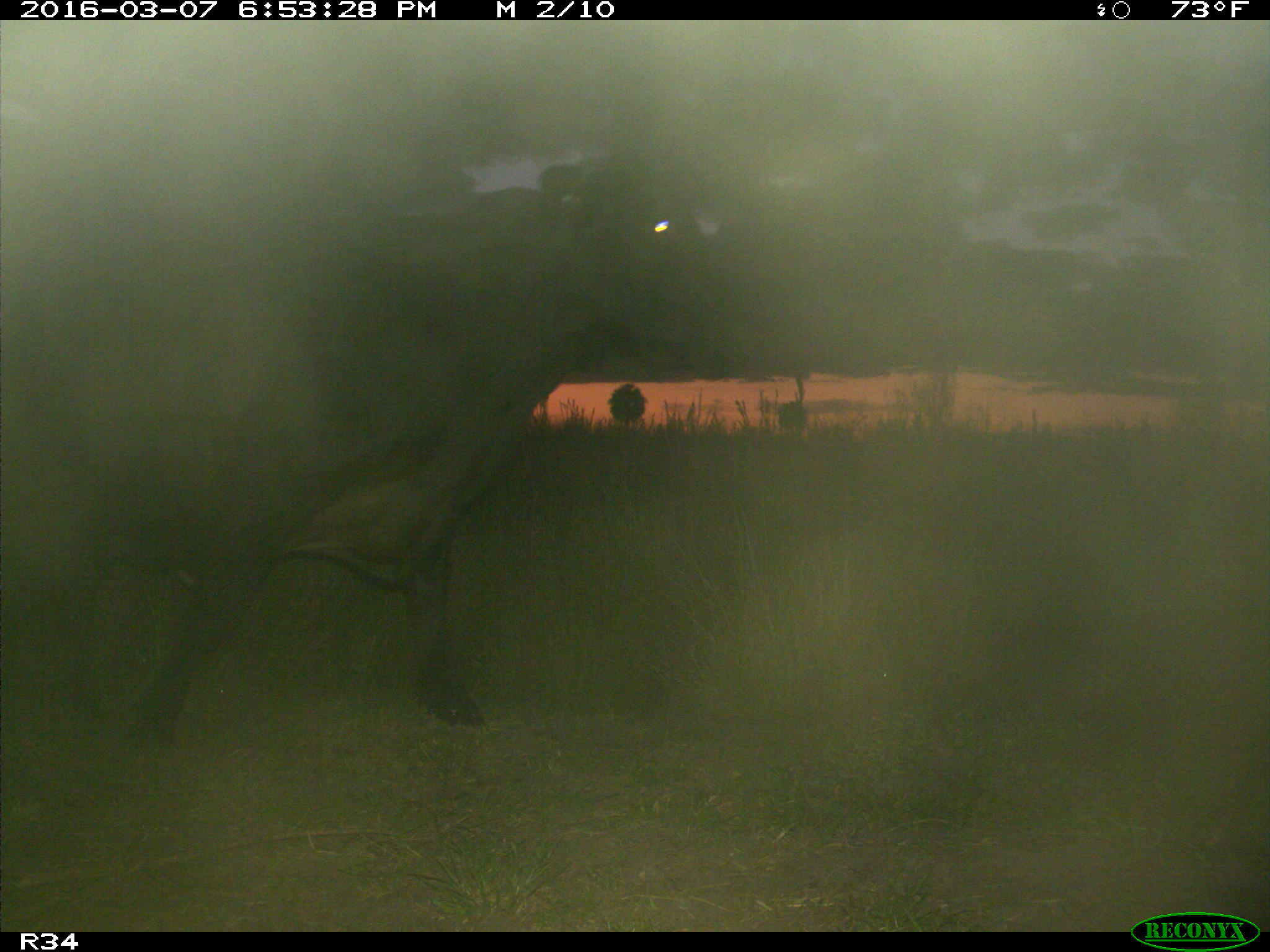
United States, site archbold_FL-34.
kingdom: Animalia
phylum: Chordata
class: Mammalia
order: Artiodactyla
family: Bovidae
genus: Bos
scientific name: Bos taurus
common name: domestic cow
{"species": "Bos taurus (domestic cow)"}